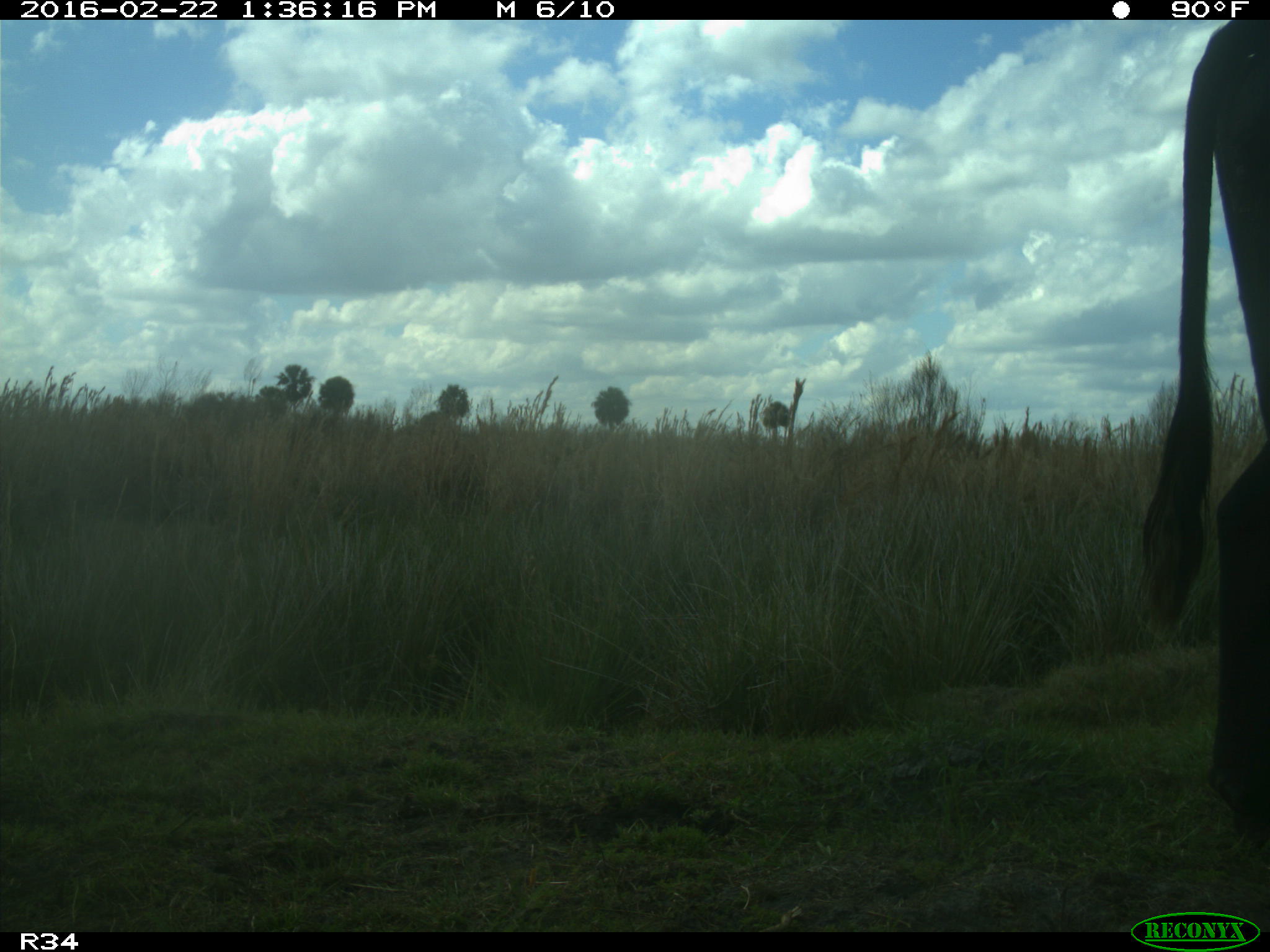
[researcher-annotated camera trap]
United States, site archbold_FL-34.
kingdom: Animalia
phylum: Chordata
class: Mammalia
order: Artiodactyla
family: Bovidae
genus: Bos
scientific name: Bos taurus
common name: domestic cow